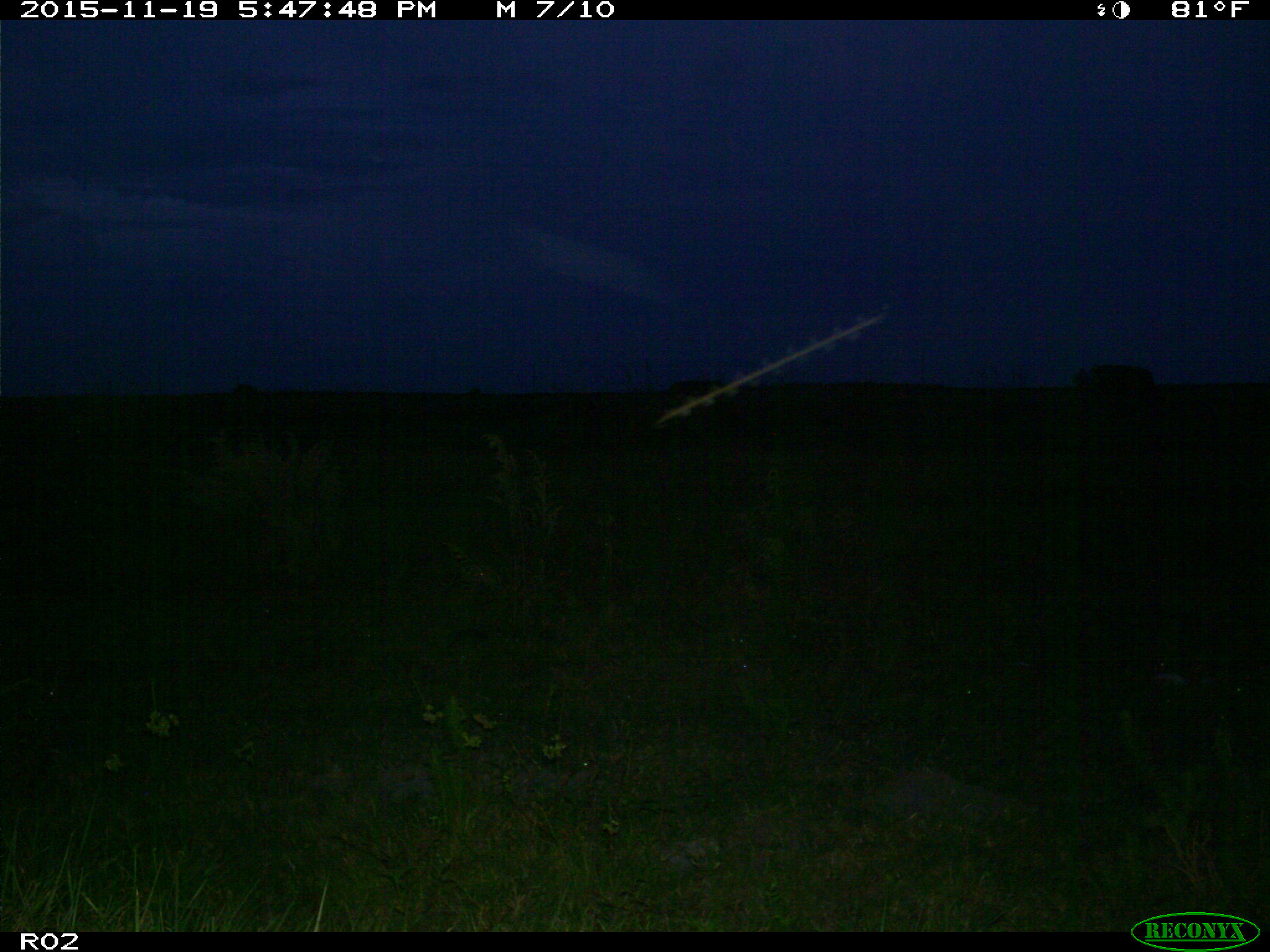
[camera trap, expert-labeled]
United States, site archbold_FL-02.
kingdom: Animalia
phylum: Chordata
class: Mammalia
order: Artiodactyla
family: Bovidae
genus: Bos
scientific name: Bos taurus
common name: domestic cow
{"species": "Bos taurus (domestic cow)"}